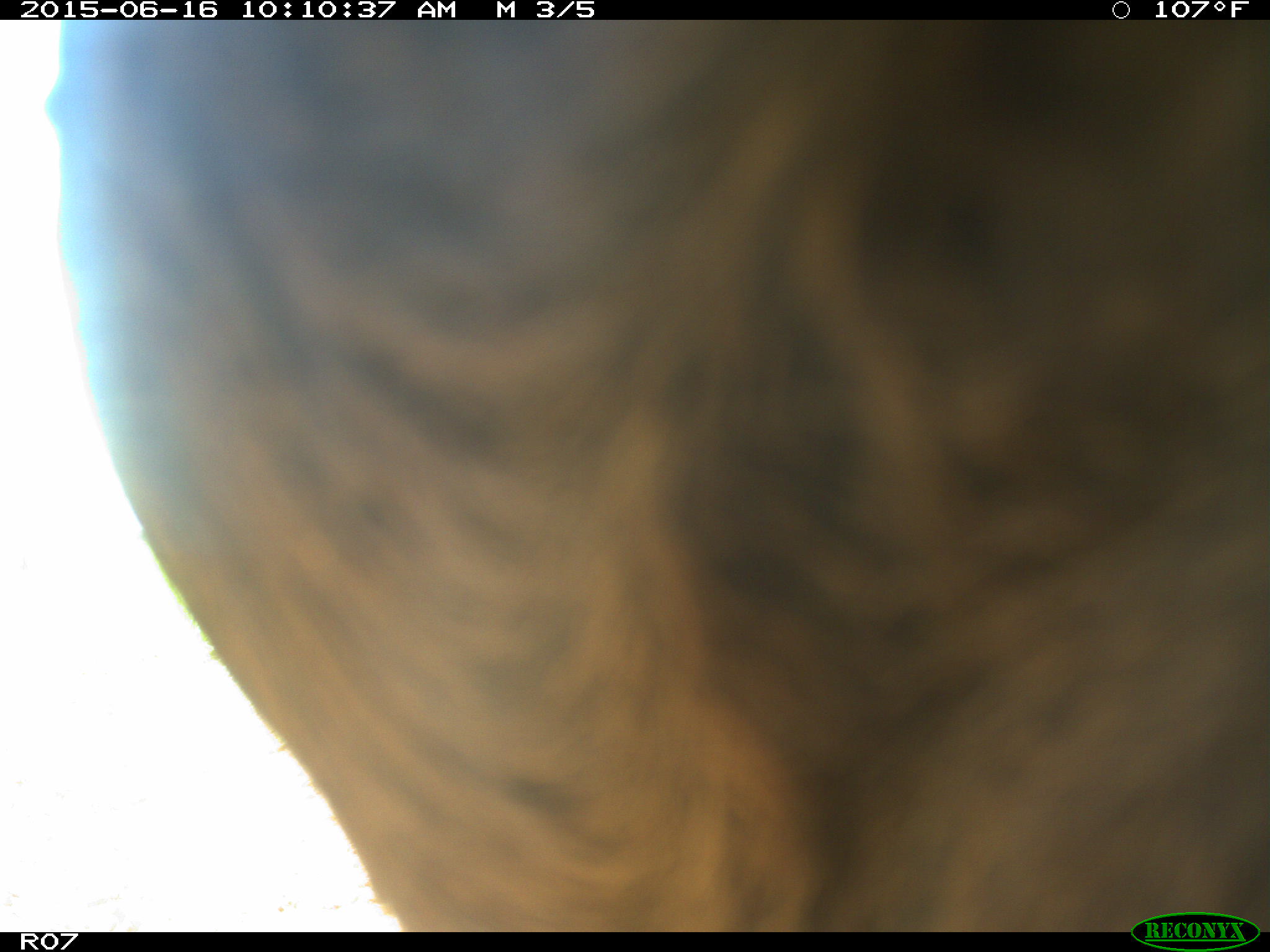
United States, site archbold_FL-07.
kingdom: Animalia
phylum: Chordata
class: Mammalia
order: Artiodactyla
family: Bovidae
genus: Bos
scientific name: Bos taurus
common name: domestic cow